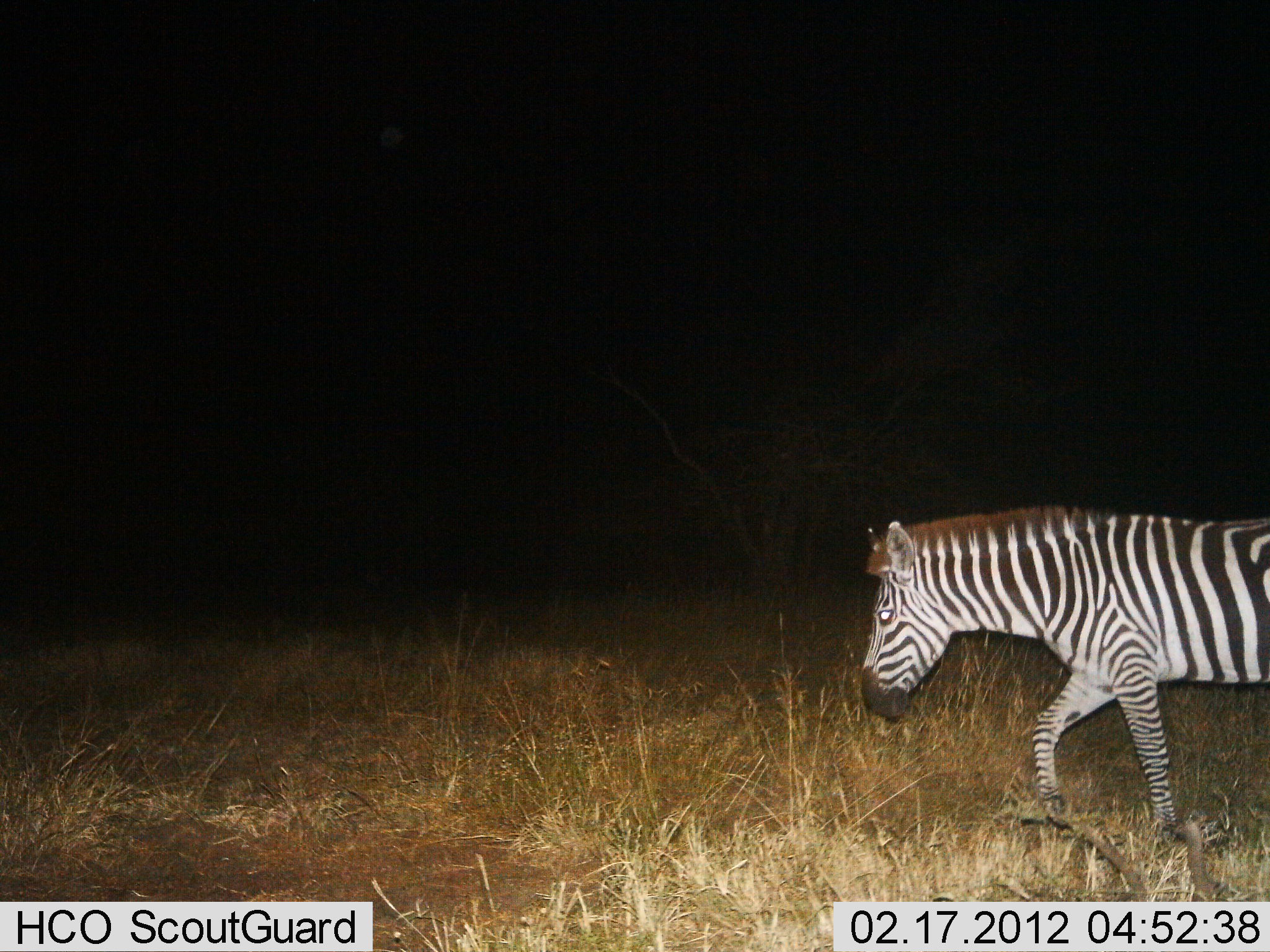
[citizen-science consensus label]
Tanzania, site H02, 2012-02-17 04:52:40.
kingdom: Animalia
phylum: Chordata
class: Mammalia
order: Perissodactyla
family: Equidae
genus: Equus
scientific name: Equus quagga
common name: plains zebra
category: zebra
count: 1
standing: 14%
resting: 0%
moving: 89%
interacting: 0%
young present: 0%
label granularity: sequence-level